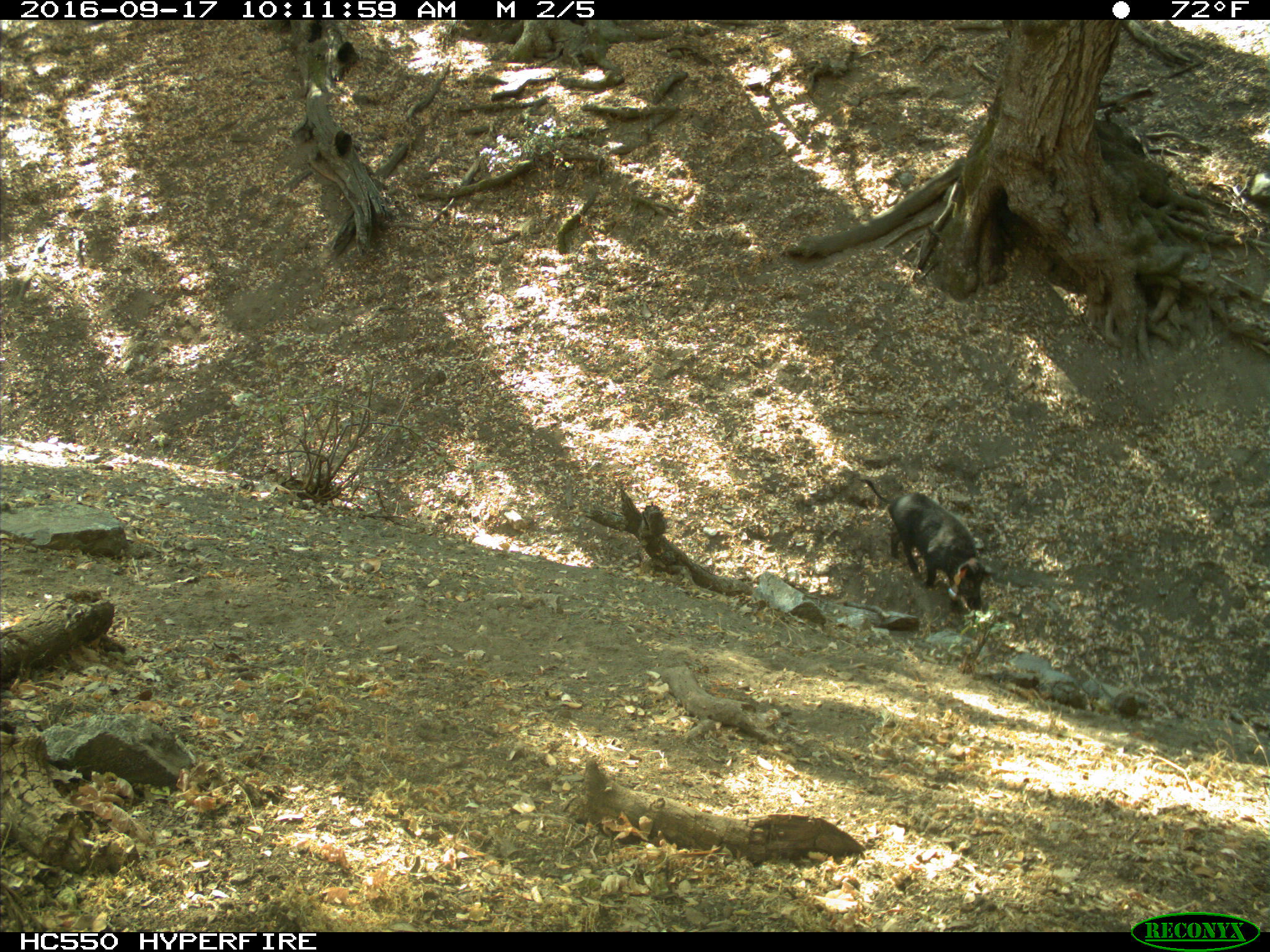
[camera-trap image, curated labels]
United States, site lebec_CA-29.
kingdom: Animalia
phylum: Chordata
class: Mammalia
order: Artiodactyla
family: Suidae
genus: Sus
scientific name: Sus scrofa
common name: wild boar